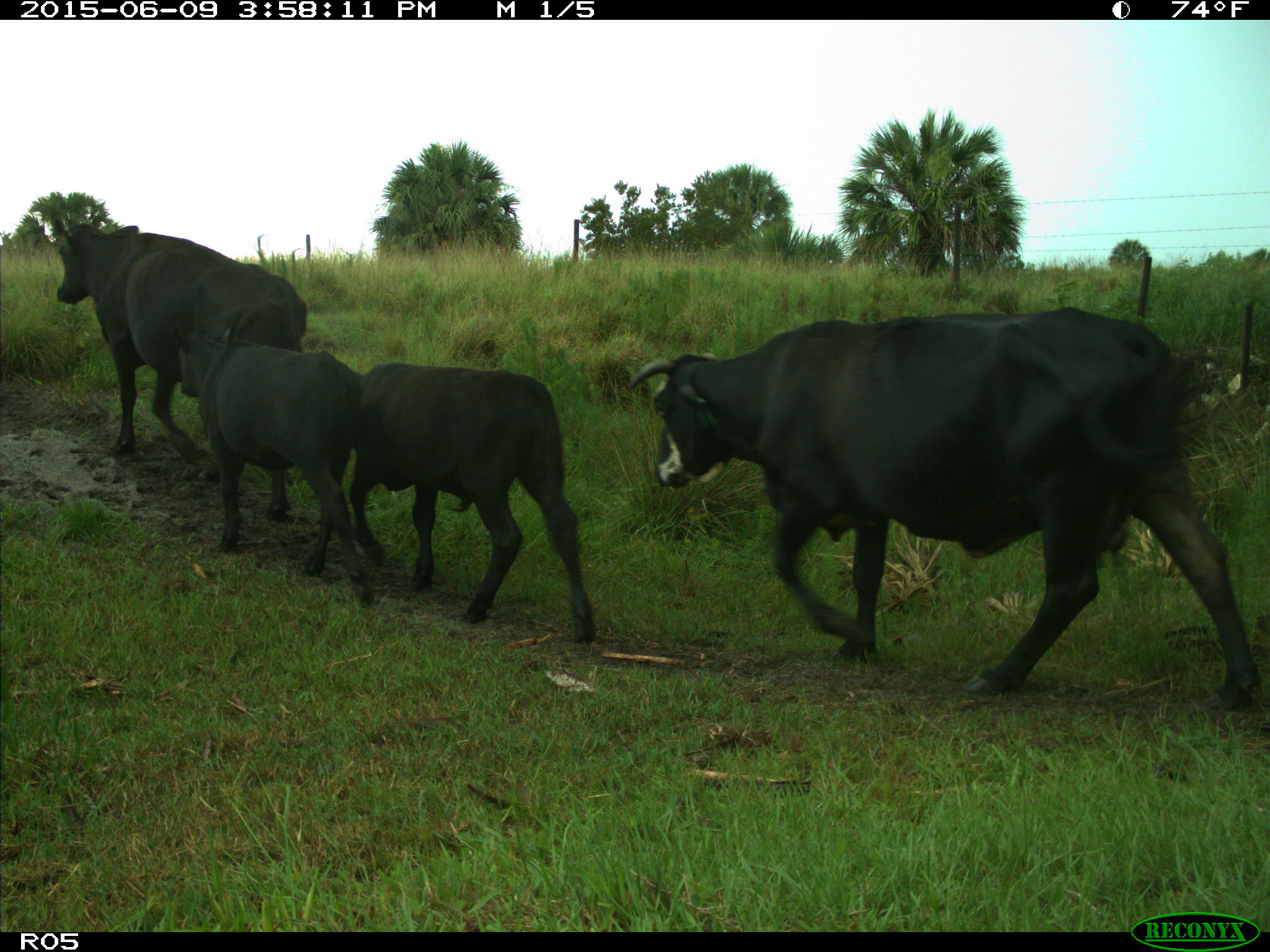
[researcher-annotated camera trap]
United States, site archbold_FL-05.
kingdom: Animalia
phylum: Chordata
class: Mammalia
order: Artiodactyla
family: Bovidae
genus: Bos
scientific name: Bos taurus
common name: domestic cow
Bos taurus (domestic cow).